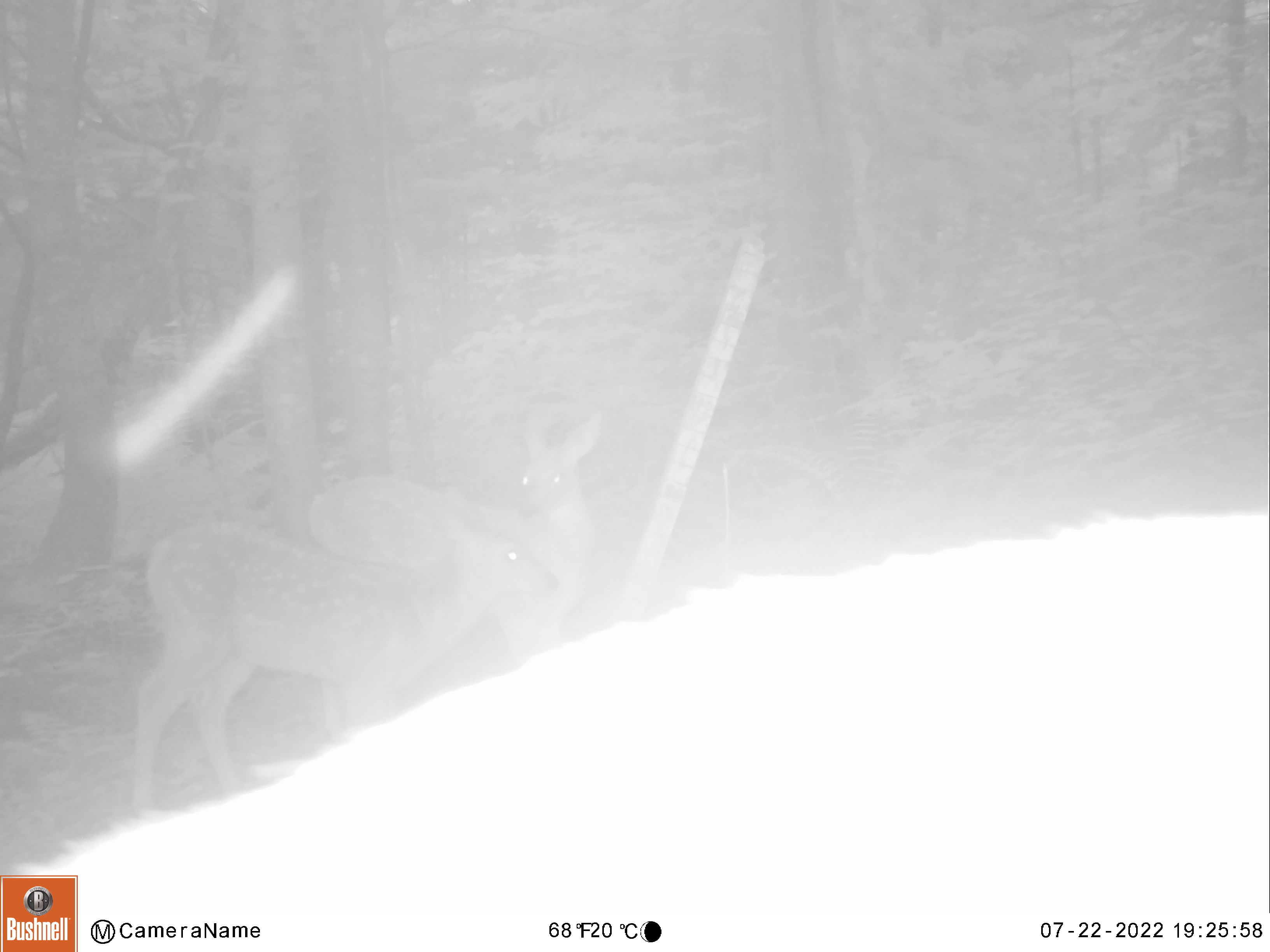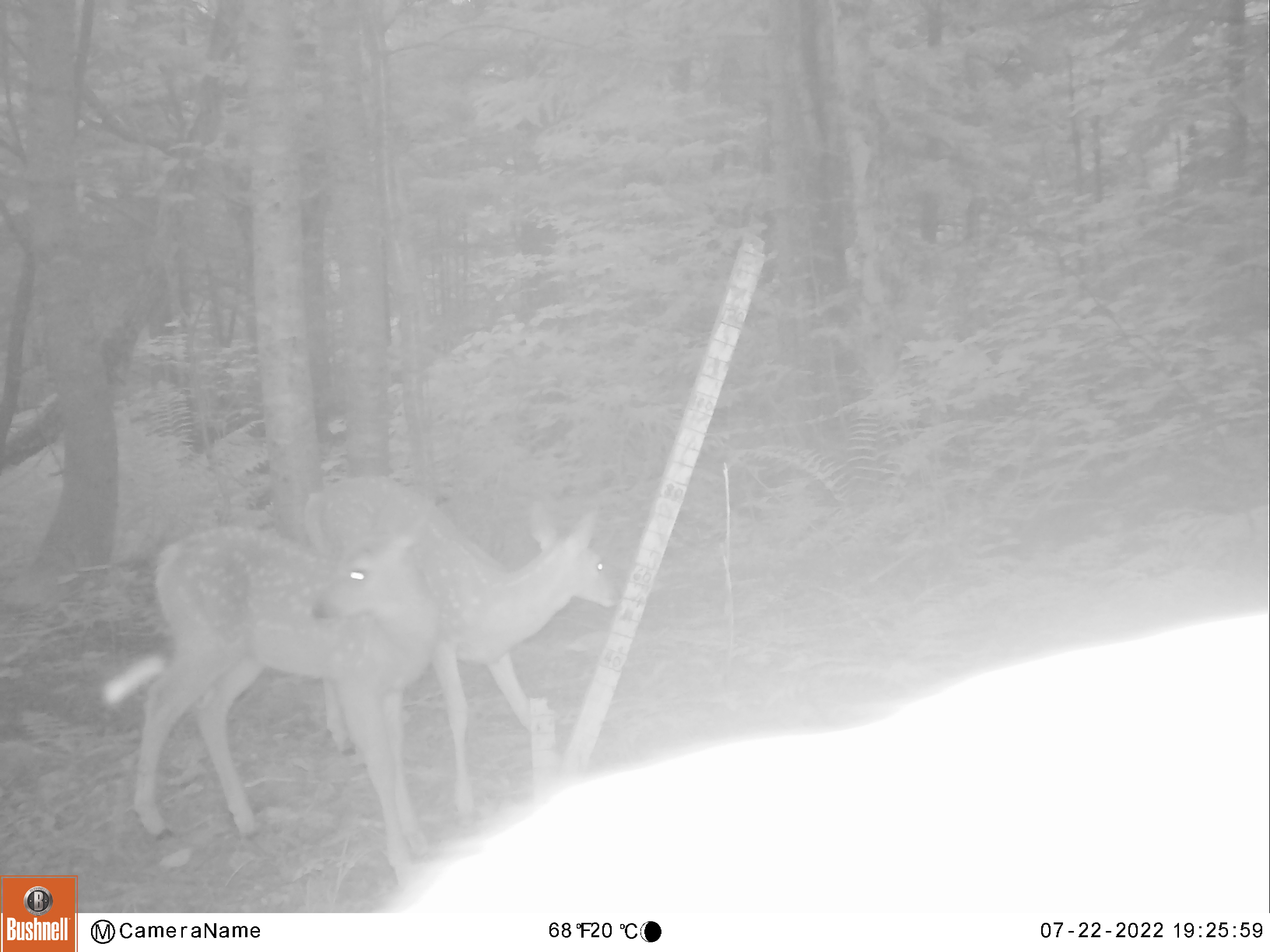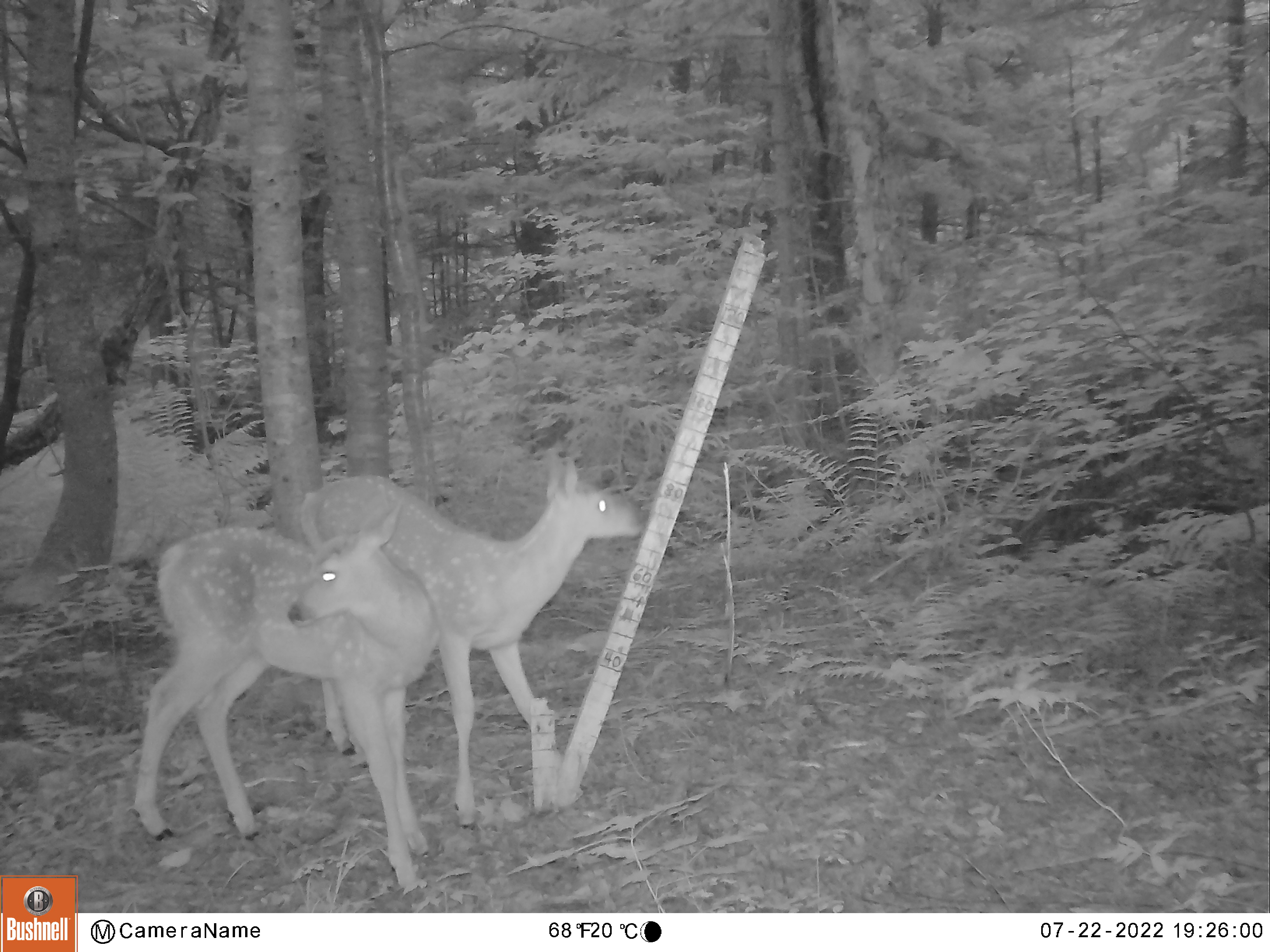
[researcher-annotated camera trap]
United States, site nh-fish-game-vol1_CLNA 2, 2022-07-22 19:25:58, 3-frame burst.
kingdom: Animalia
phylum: Chordata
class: Mammalia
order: Artiodactyla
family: Cervidae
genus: Odocoileus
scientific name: Odocoileus virginianus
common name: white-tailed deer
White-tailed deer (Odocoileus virginianus).